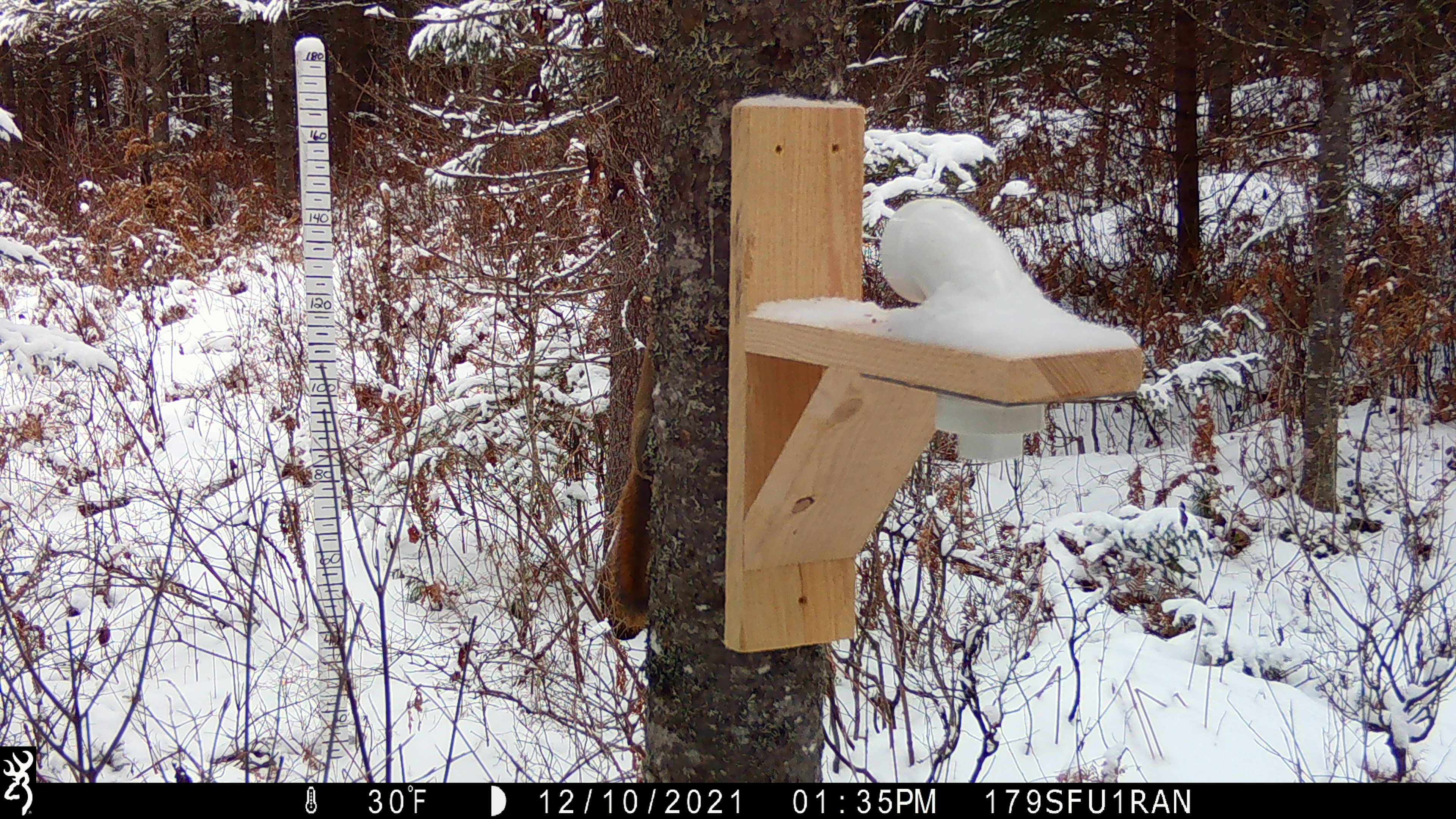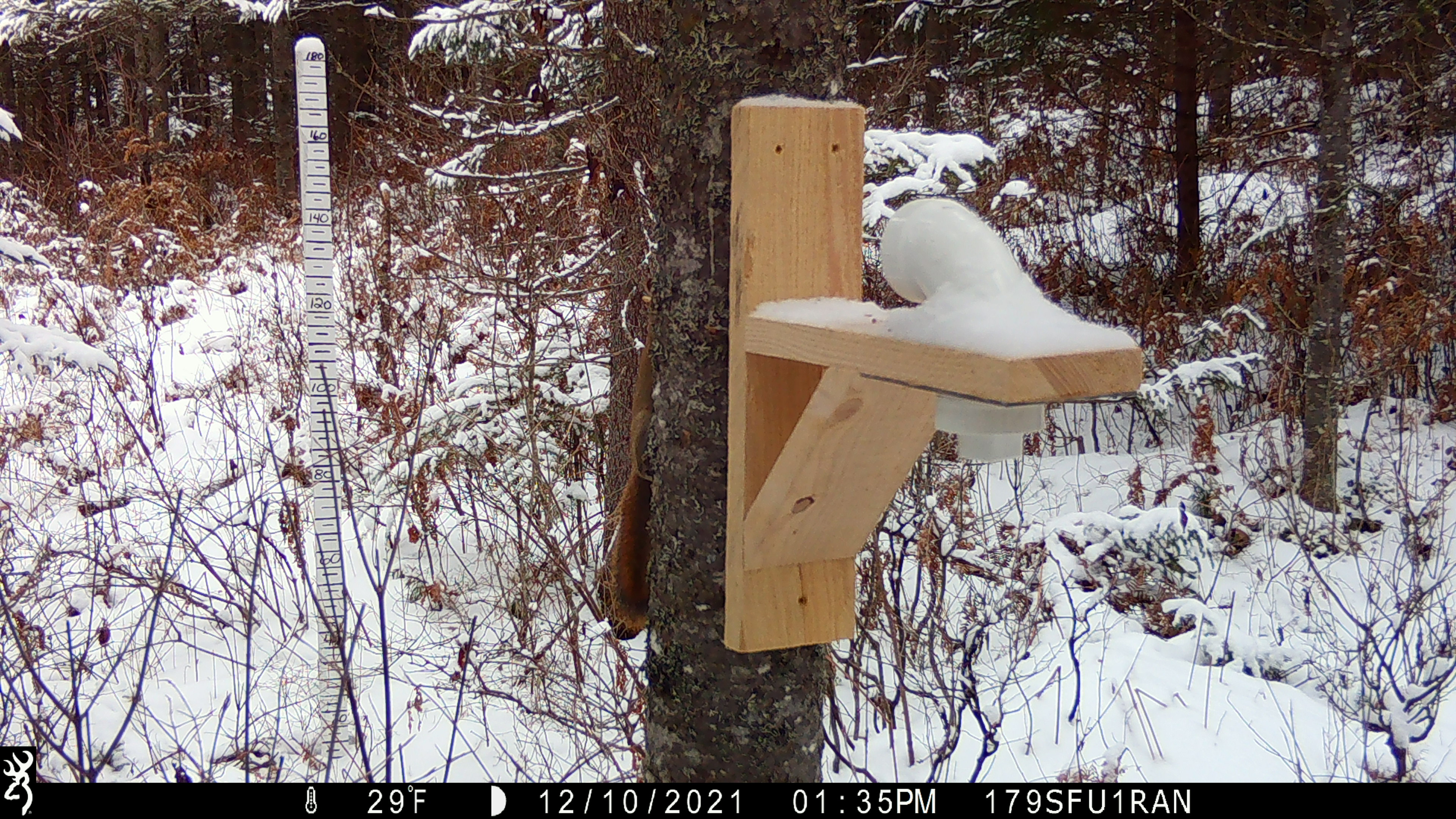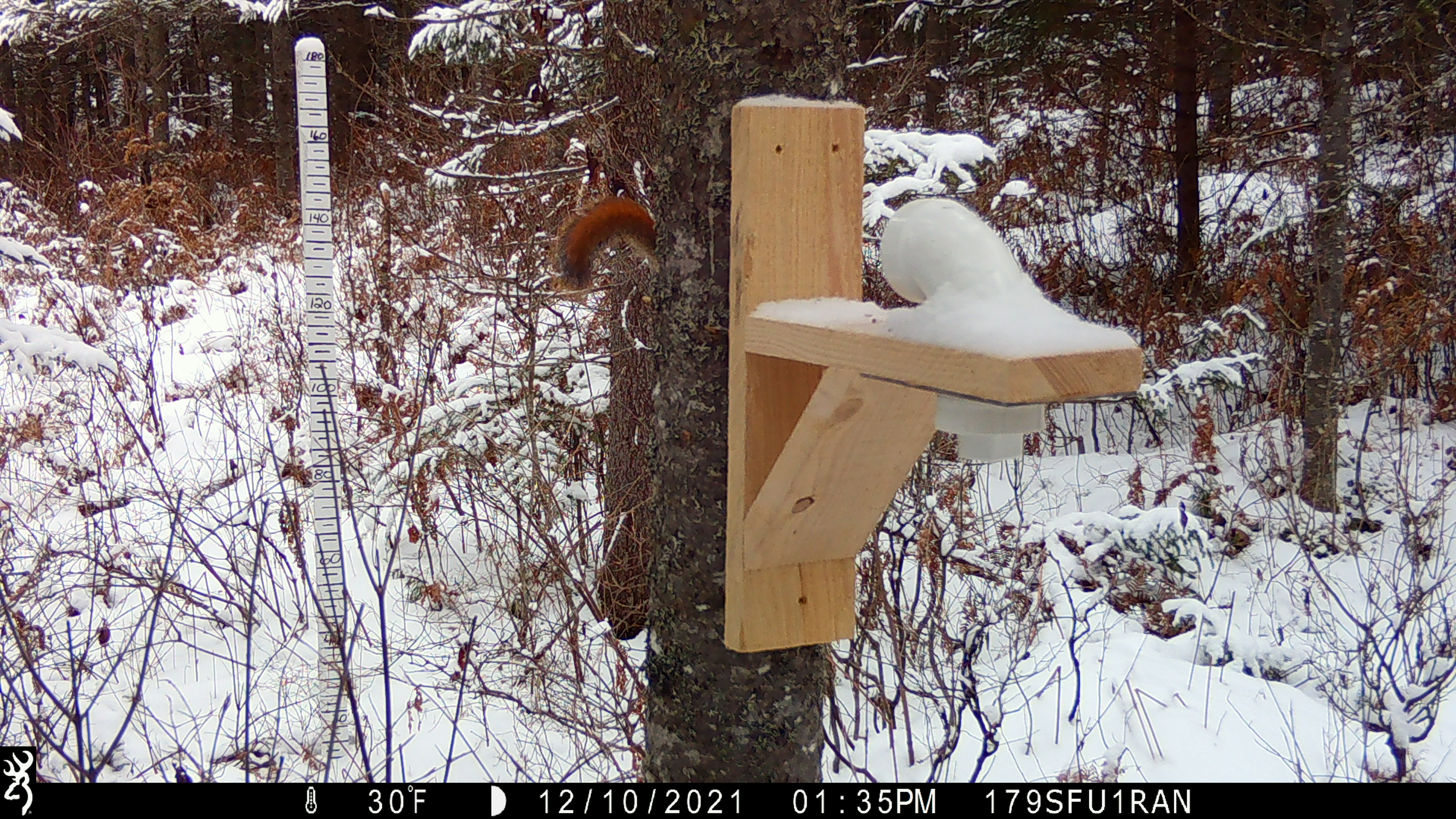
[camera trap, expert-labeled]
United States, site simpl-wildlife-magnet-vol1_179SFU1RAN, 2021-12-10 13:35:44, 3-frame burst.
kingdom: Animalia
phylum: Chordata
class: Mammalia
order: Rodentia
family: Sciuridae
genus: Tamiasciurus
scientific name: Tamiasciurus hudsonicus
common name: red squirrel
Red squirrel (Tamiasciurus hudsonicus).